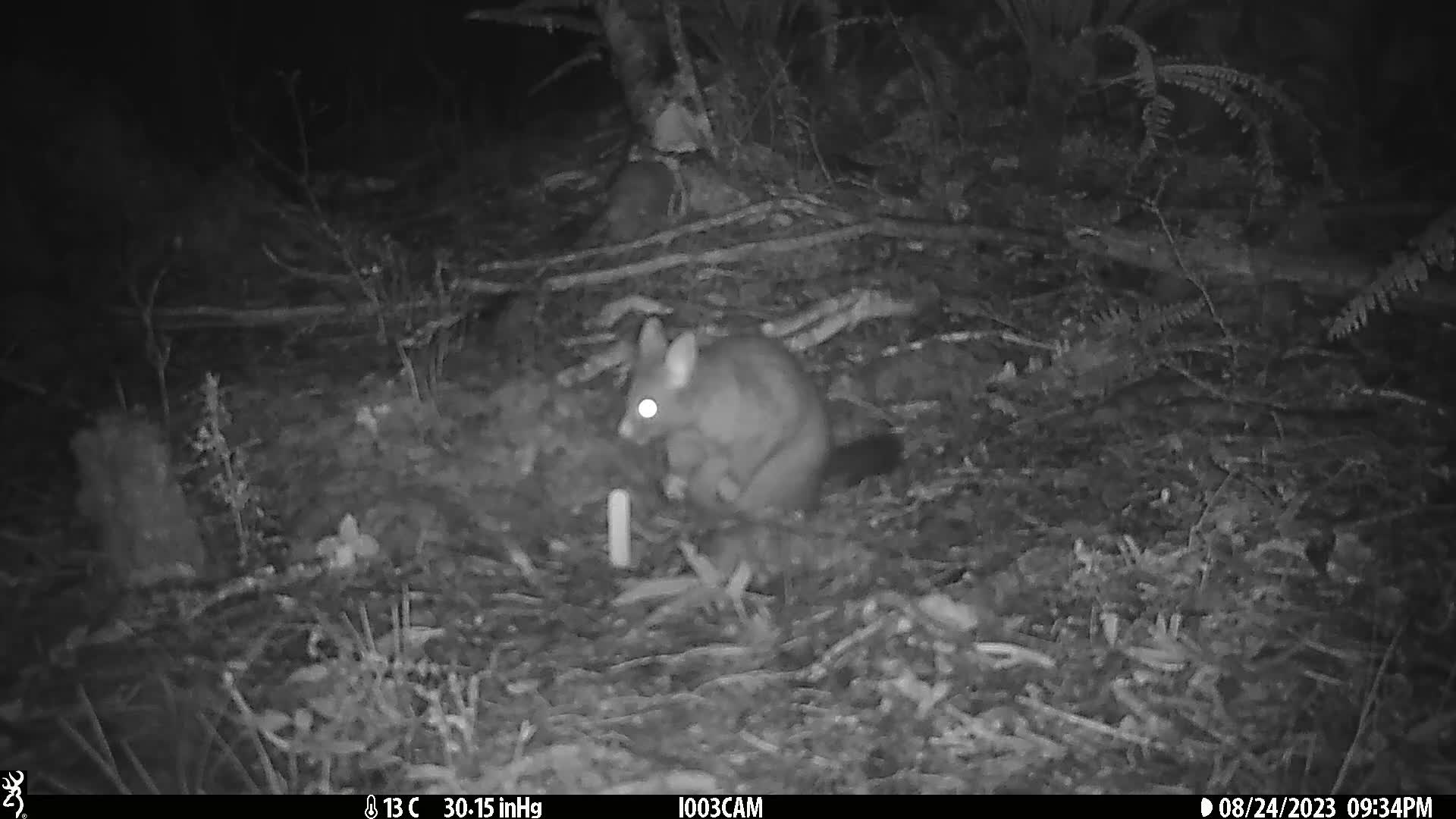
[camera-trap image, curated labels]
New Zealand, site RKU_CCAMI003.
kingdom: Animalia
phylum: Chordata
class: Mammalia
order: Diprotodontia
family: Phalangeridae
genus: Trichosurus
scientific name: Trichosurus vulpecula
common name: common brushtail possum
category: possum